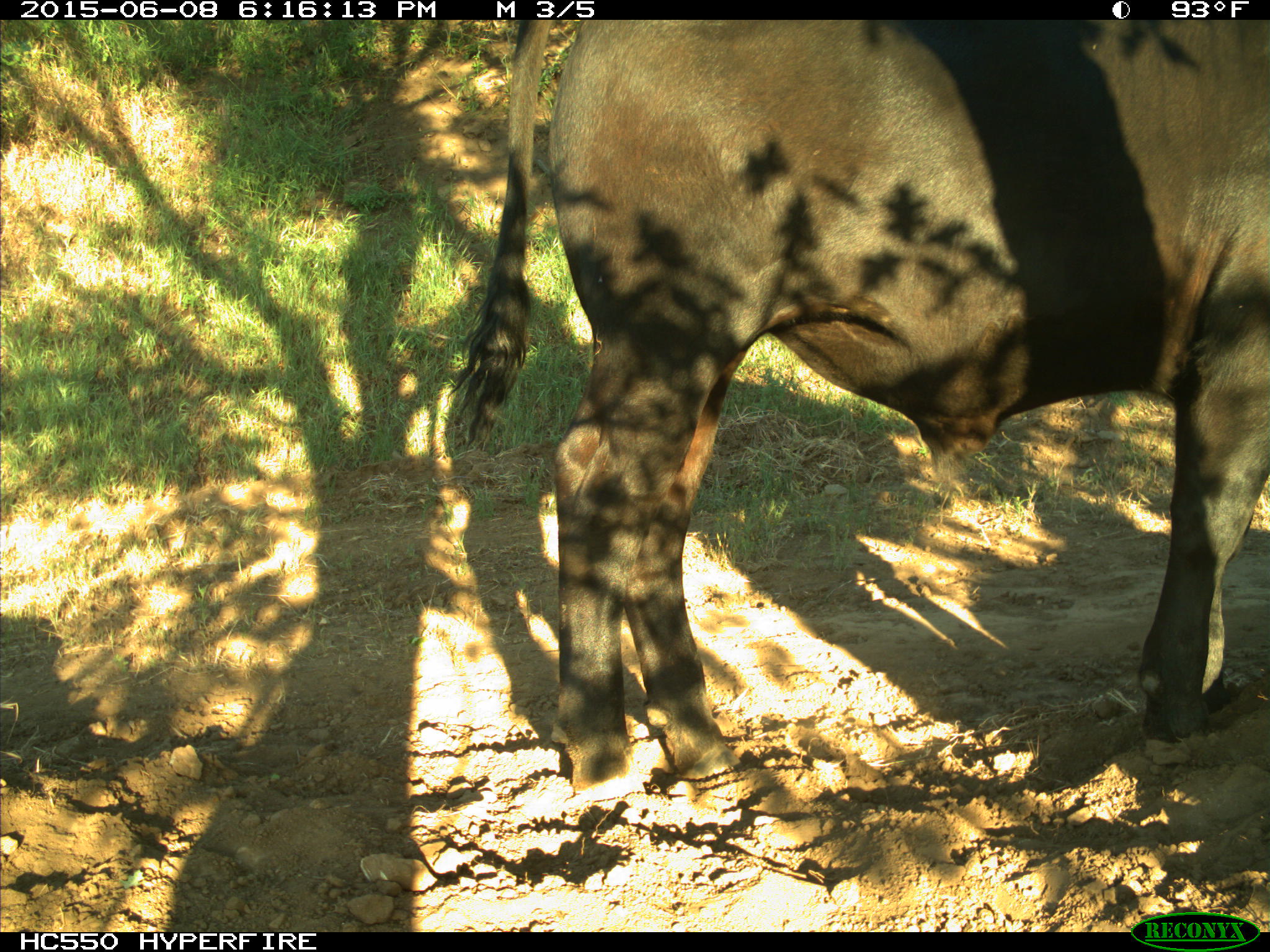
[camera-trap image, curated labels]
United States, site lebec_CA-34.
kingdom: Animalia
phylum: Chordata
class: Mammalia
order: Artiodactyla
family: Bovidae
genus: Bos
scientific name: Bos taurus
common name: domestic cow